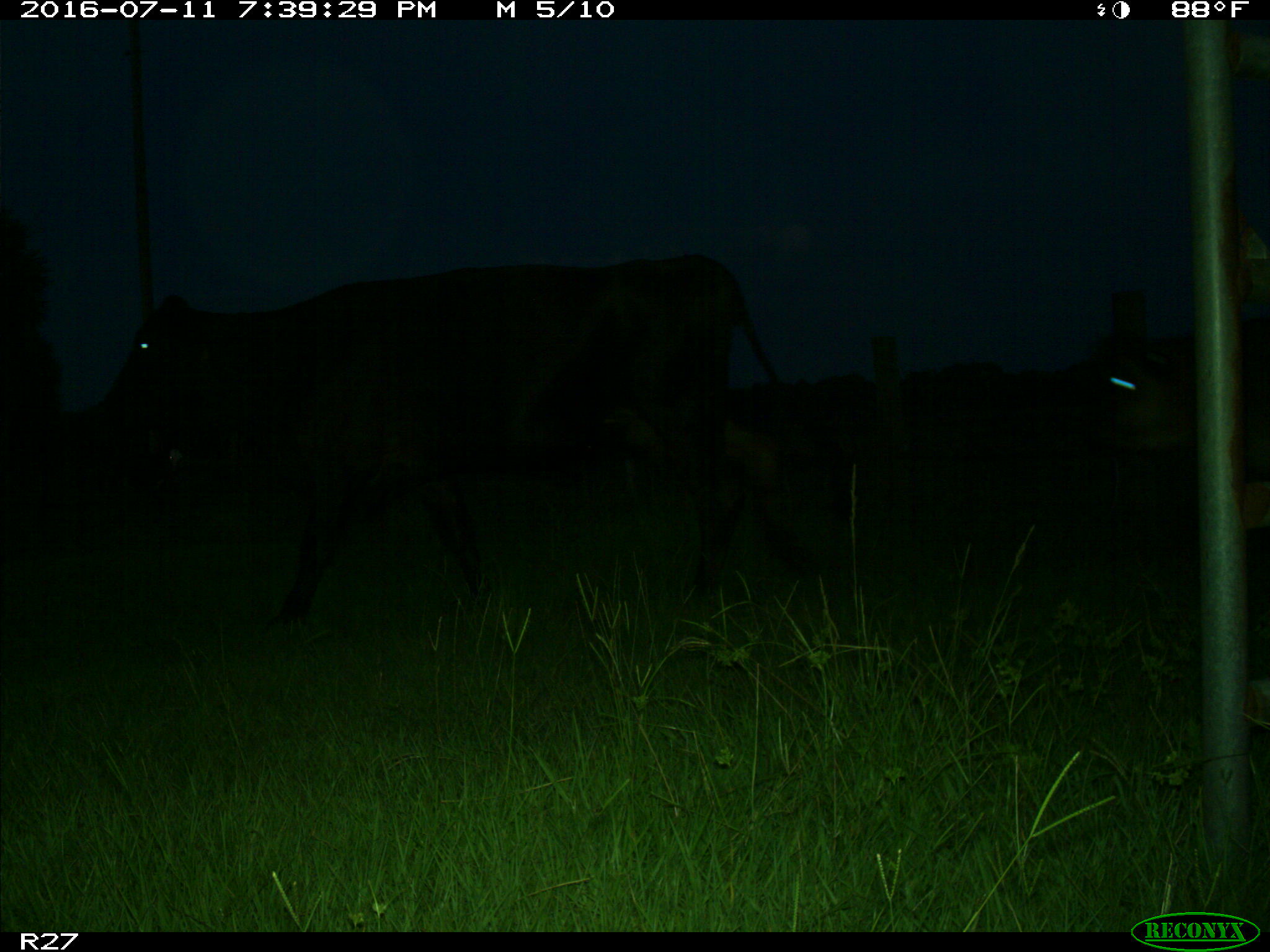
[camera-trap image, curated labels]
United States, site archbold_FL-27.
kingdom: Animalia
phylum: Chordata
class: Mammalia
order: Artiodactyla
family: Bovidae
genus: Bos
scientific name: Bos taurus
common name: domestic cow